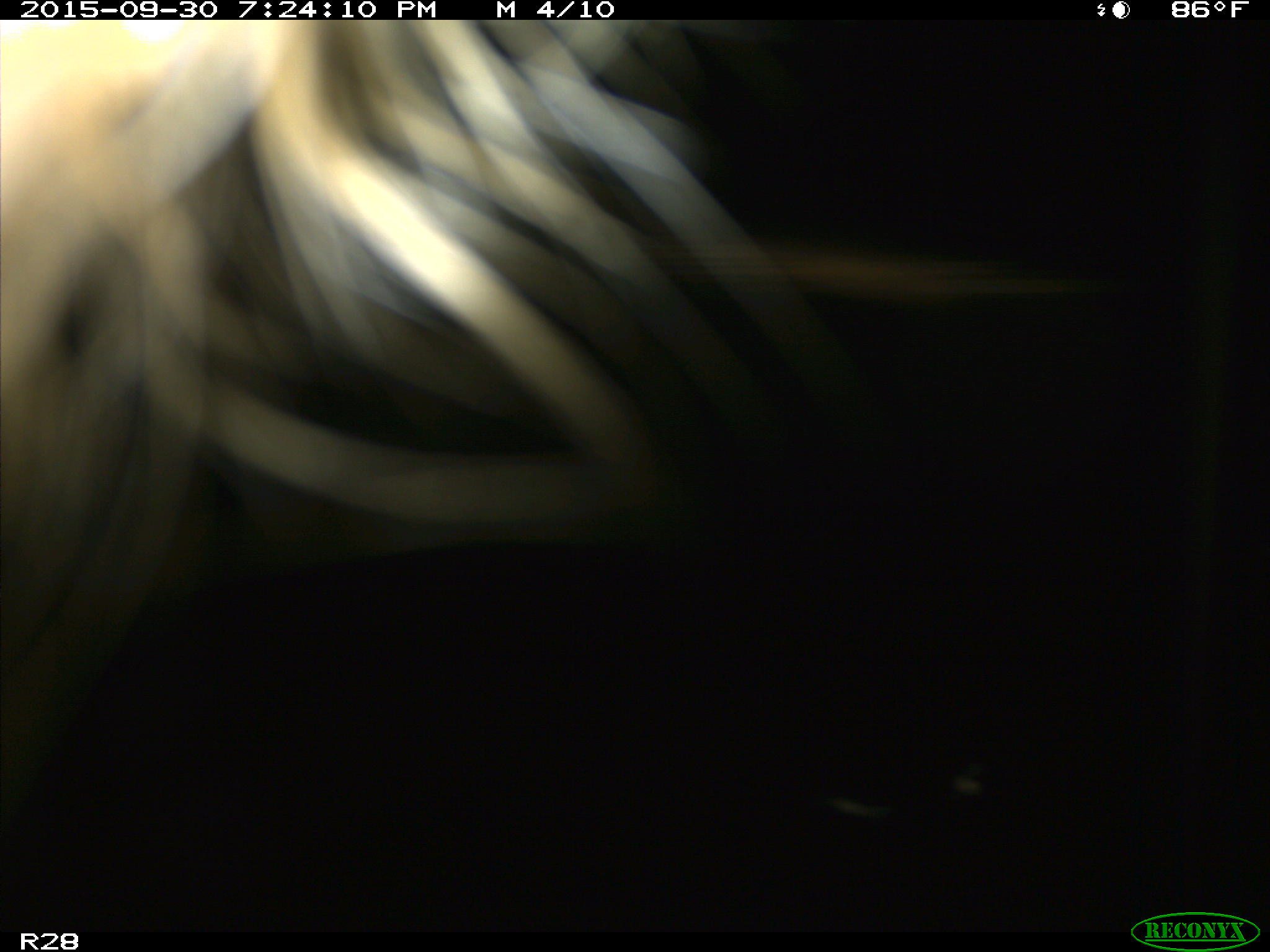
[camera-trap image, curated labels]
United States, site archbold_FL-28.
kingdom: Animalia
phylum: Chordata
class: Mammalia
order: Artiodactyla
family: Bovidae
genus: Bos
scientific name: Bos taurus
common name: domestic cow